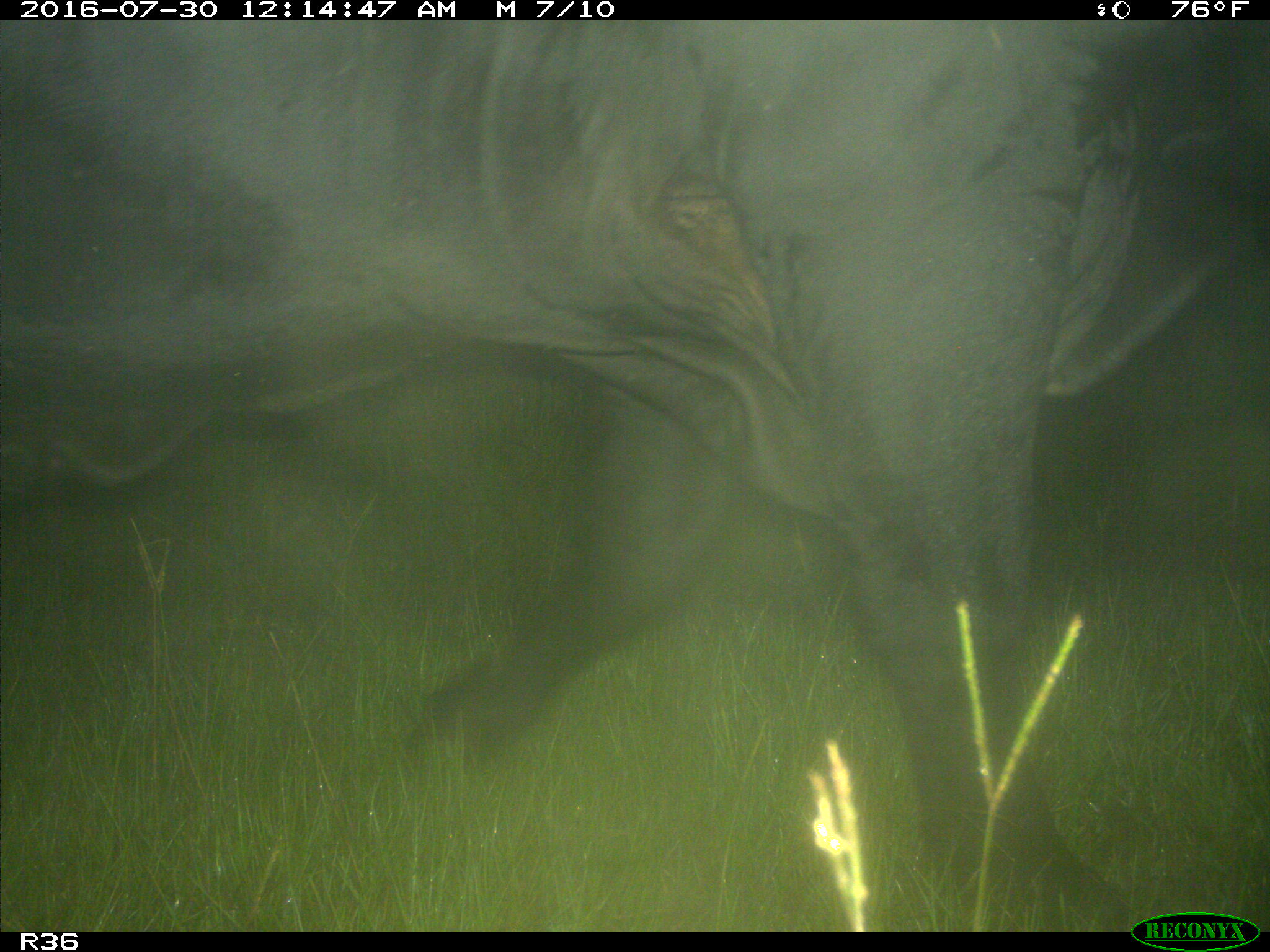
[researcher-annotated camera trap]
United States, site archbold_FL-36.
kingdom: Animalia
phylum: Chordata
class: Mammalia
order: Artiodactyla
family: Bovidae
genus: Bos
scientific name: Bos taurus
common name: domestic cow